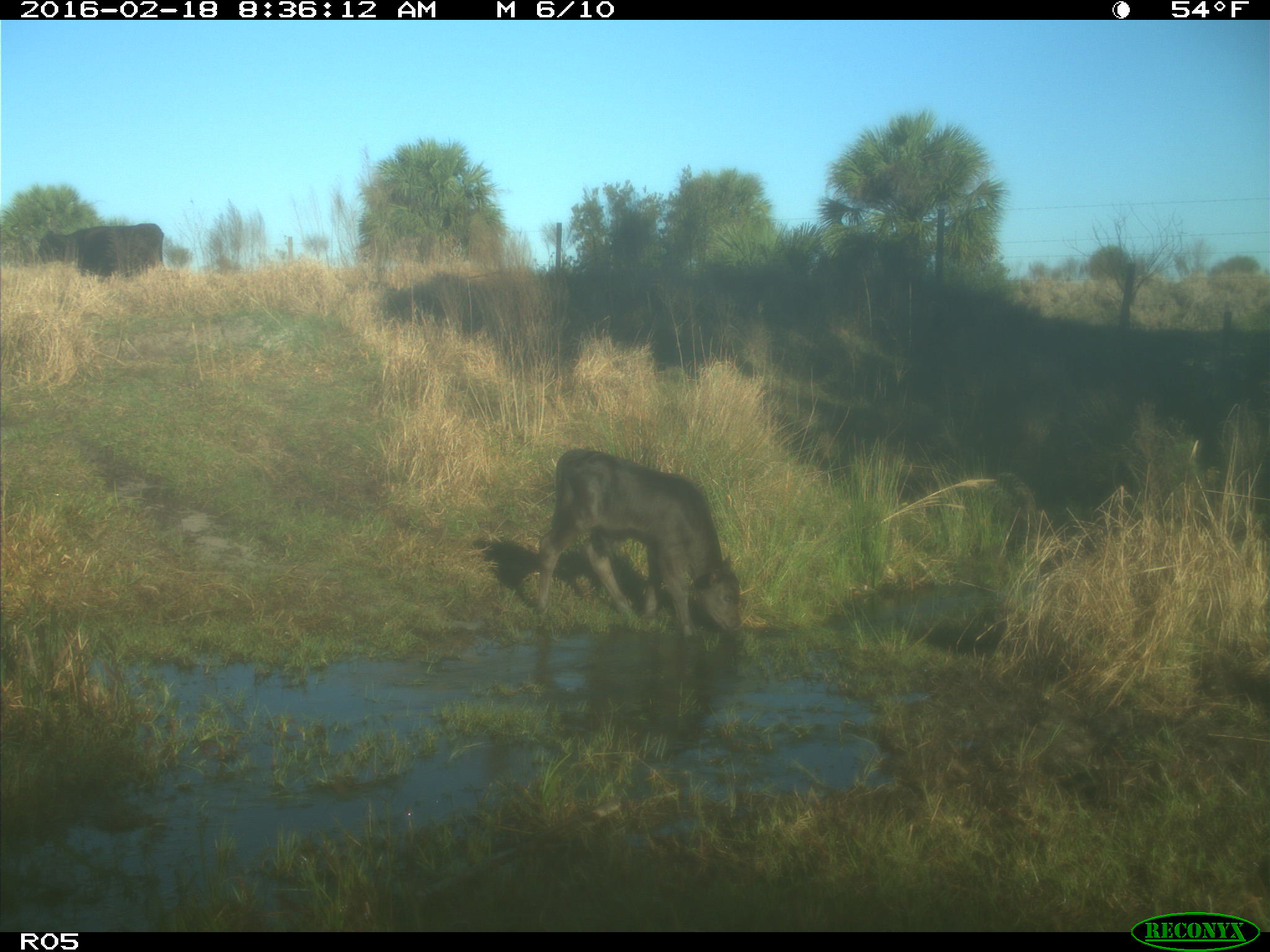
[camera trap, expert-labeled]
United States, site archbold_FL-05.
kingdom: Animalia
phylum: Chordata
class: Mammalia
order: Artiodactyla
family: Bovidae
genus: Bos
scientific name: Bos taurus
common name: domestic cow